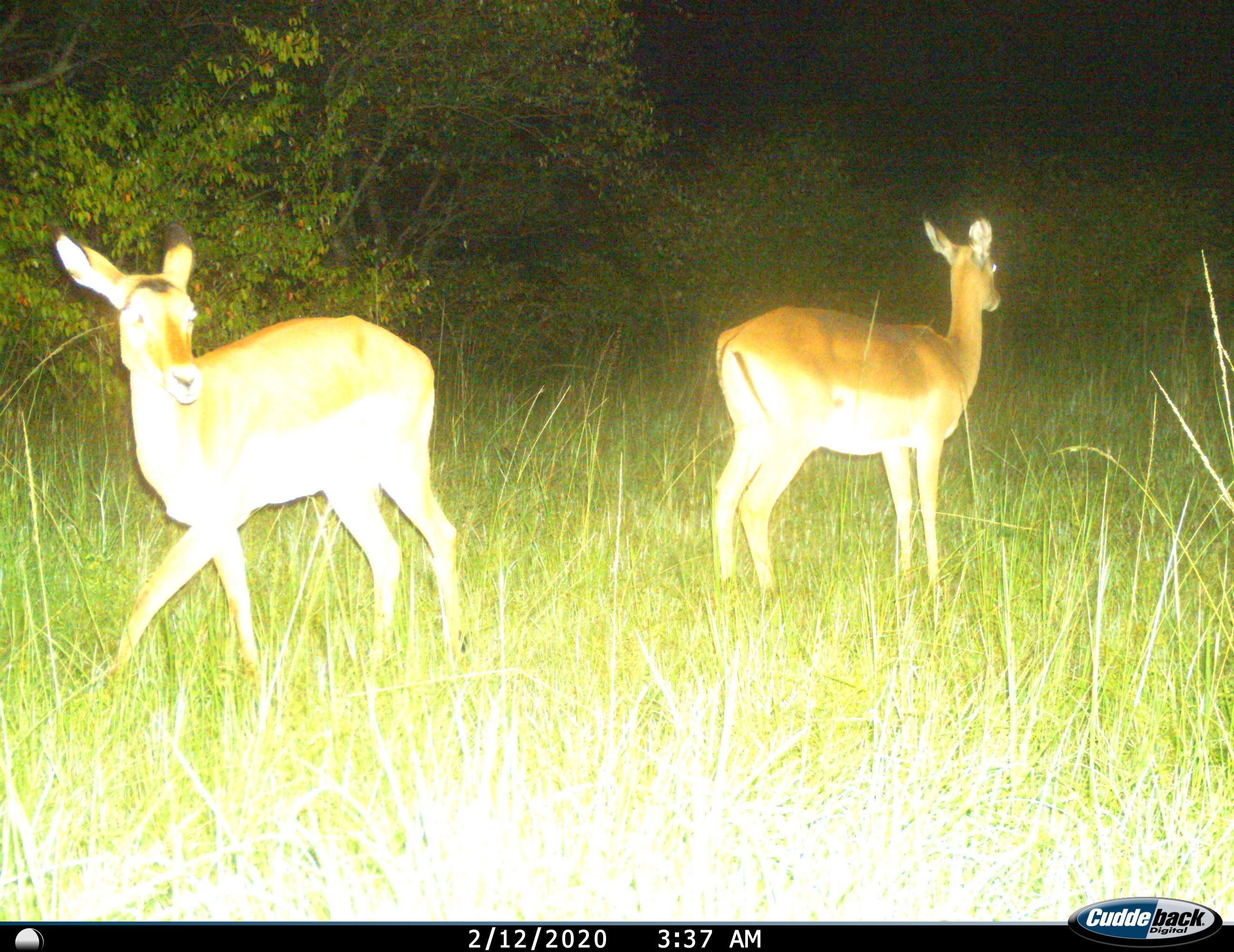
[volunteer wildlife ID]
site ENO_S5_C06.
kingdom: Animalia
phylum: Chordata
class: Mammalia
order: Artiodactyla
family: Bovidae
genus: Aepyceros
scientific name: Aepyceros melampus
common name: impala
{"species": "impala (Aepyceros melampus)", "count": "2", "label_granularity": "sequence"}